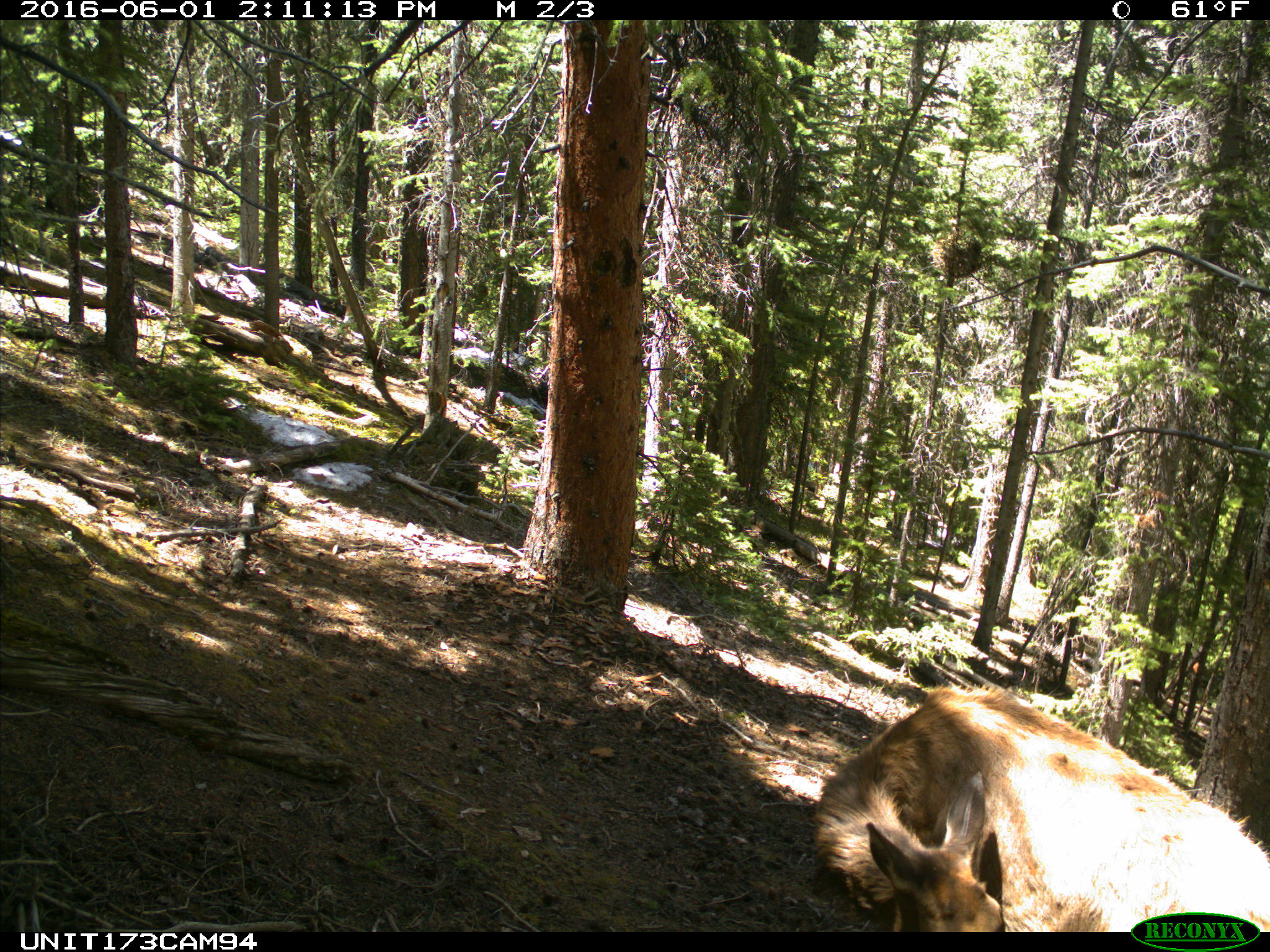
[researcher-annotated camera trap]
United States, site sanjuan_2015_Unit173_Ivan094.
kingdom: Animalia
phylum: Chordata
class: Mammalia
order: Artiodactyla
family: Cervidae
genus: Cervus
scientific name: Cervus elaphus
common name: red deer